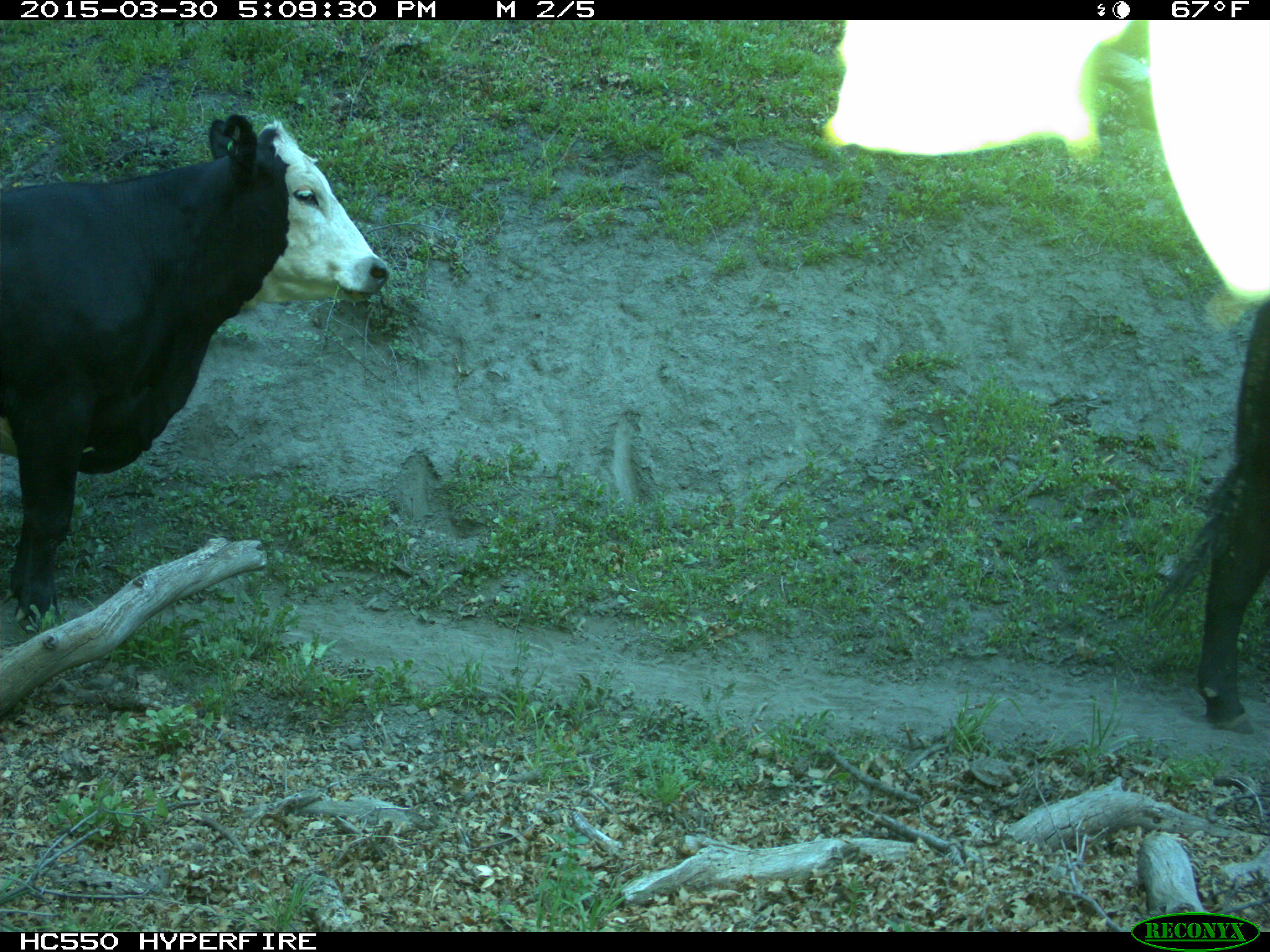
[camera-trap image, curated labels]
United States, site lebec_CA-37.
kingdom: Animalia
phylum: Chordata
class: Mammalia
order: Artiodactyla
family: Bovidae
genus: Bos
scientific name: Bos taurus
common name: domestic cow